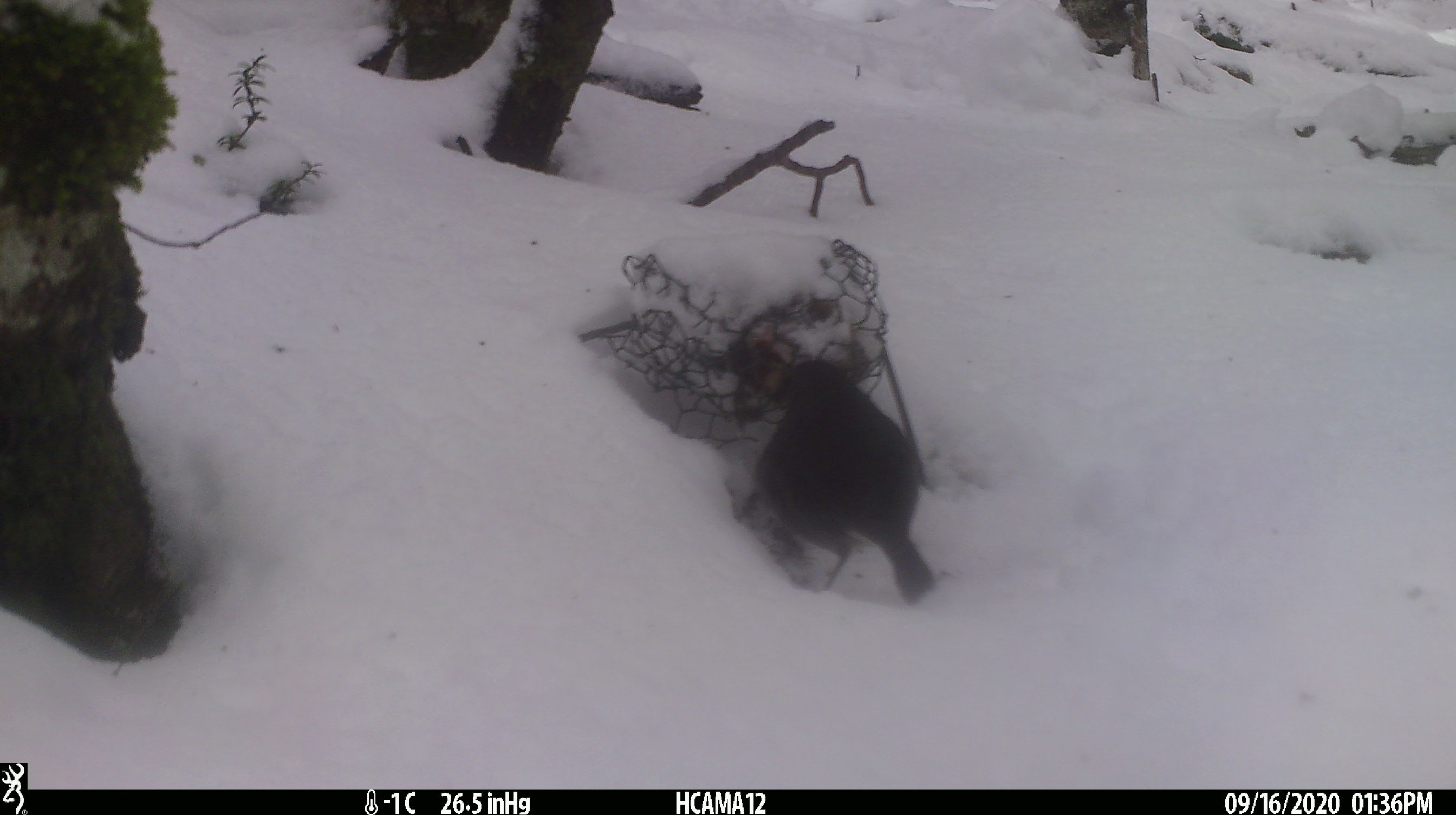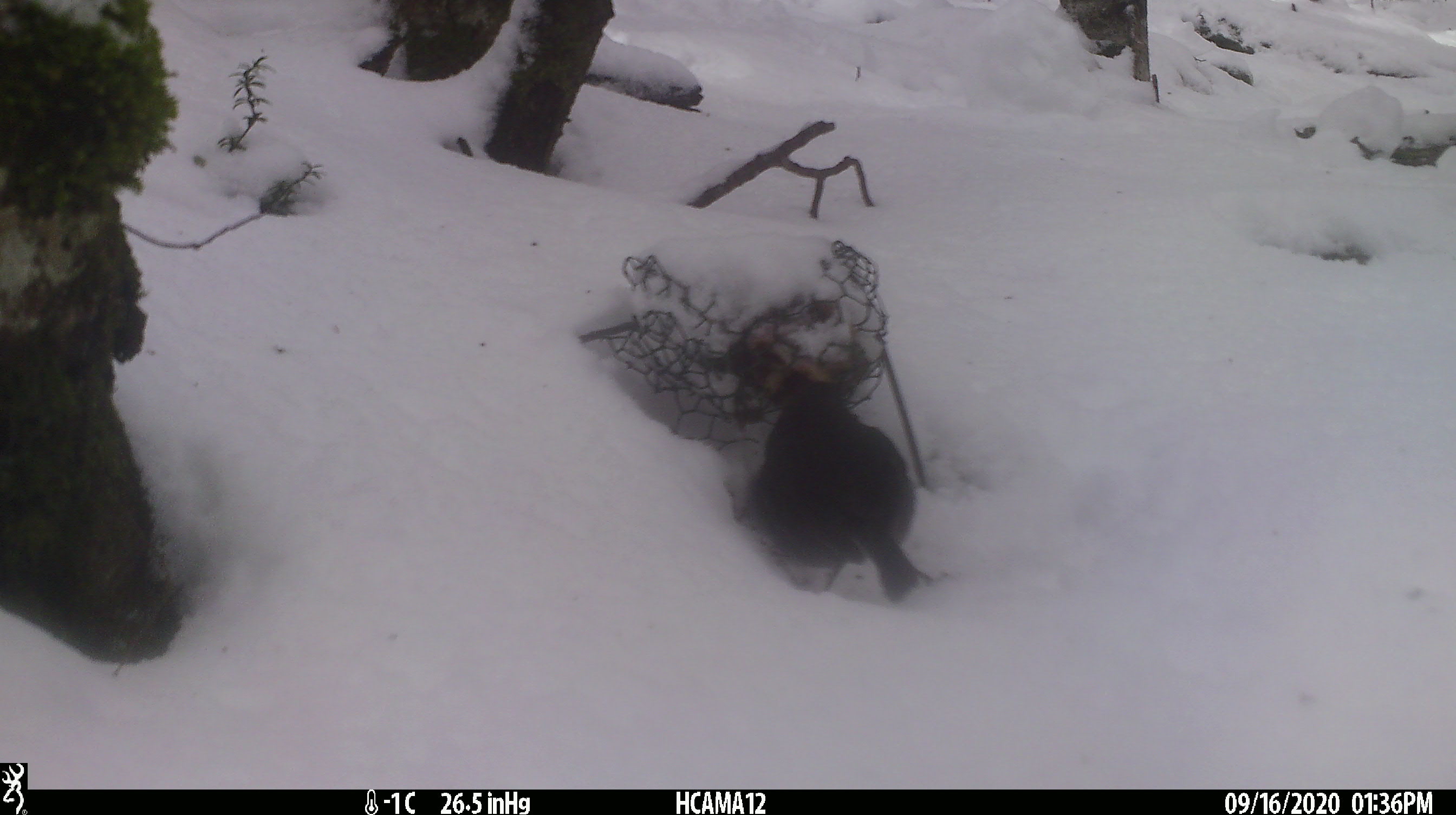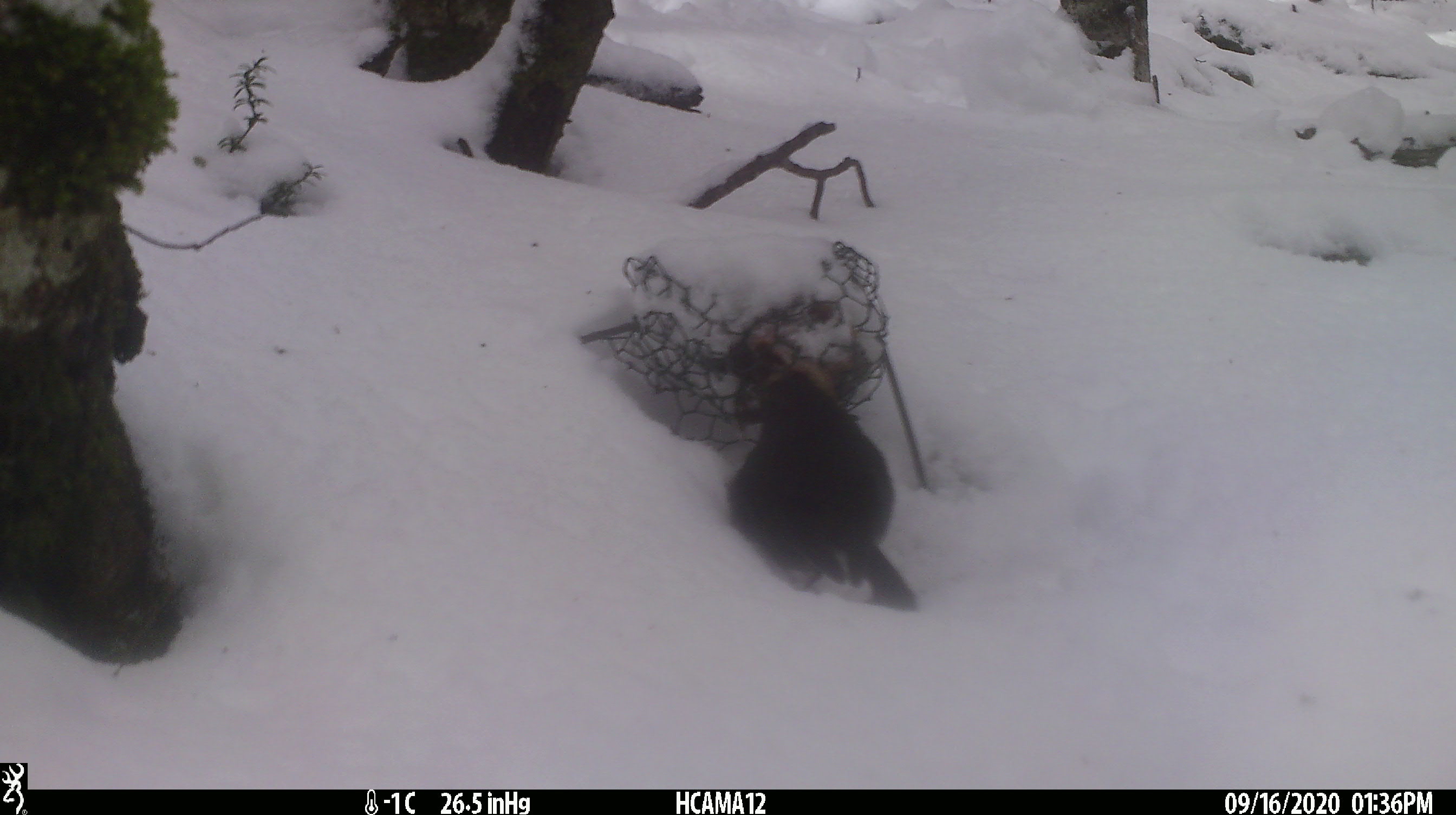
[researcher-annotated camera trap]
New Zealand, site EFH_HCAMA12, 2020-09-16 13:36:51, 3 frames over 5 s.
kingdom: Animalia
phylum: Chordata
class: Aves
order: Passeriformes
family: Petroicidae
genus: Petroica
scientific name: Petroica australis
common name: new zealand robin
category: robin